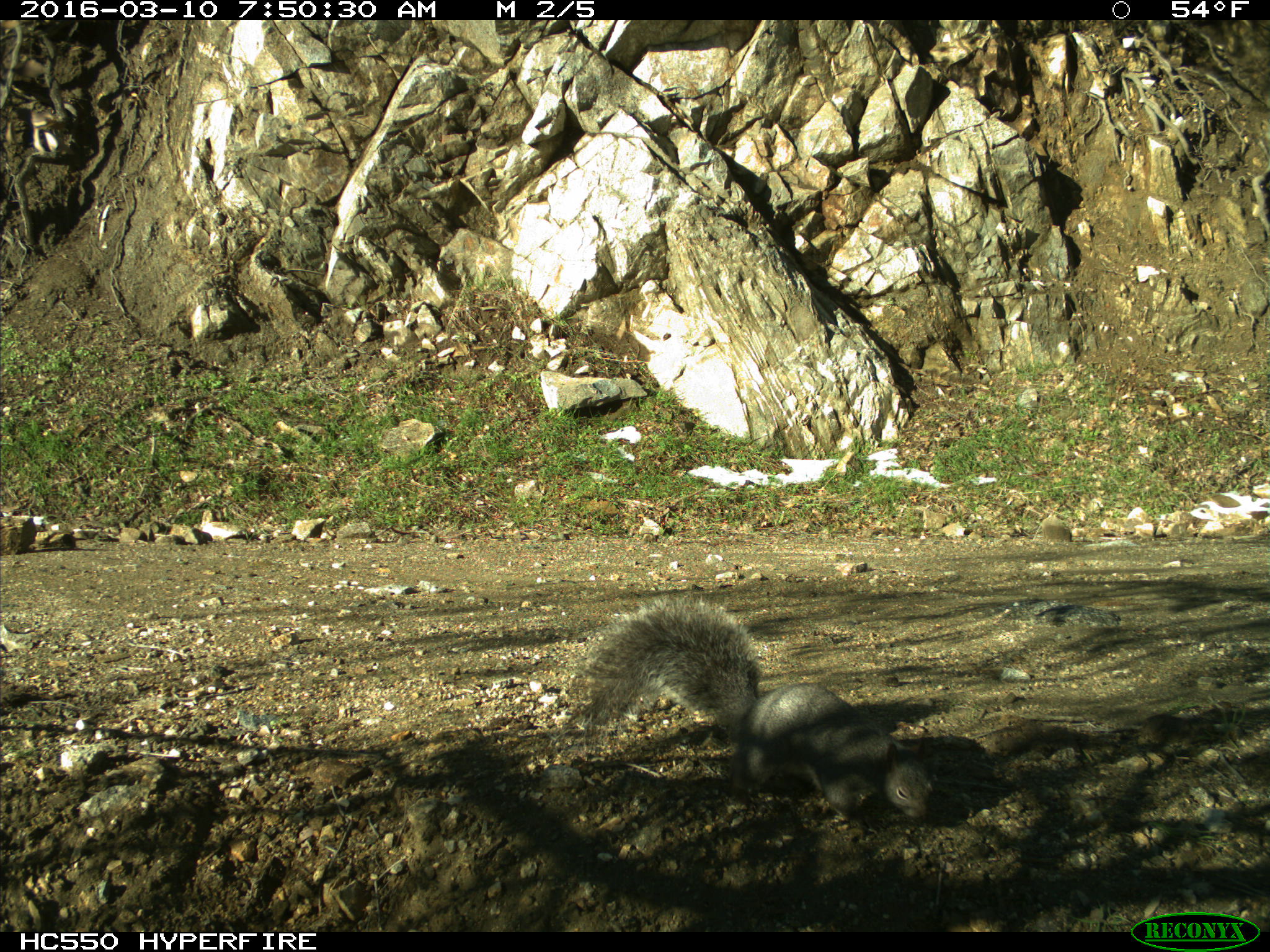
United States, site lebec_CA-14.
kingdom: Animalia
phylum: Chordata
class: Mammalia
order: Rodentia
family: Sciuridae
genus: Sciurus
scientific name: Sciurus carolinensis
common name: eastern gray squirrel